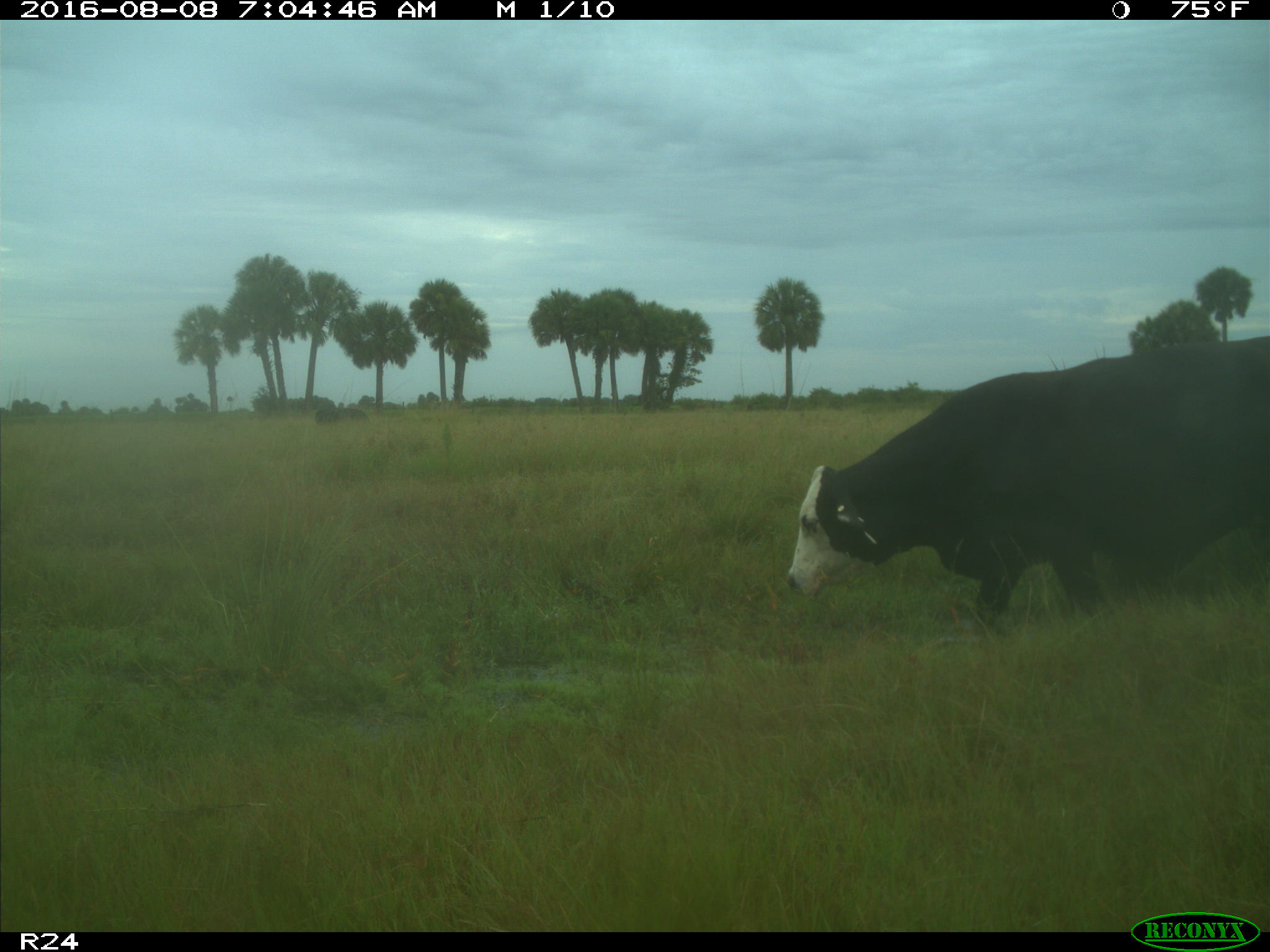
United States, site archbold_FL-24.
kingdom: Animalia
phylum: Chordata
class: Mammalia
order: Artiodactyla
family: Bovidae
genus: Bos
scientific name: Bos taurus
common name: domestic cow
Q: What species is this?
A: Bos taurus (domestic cow).